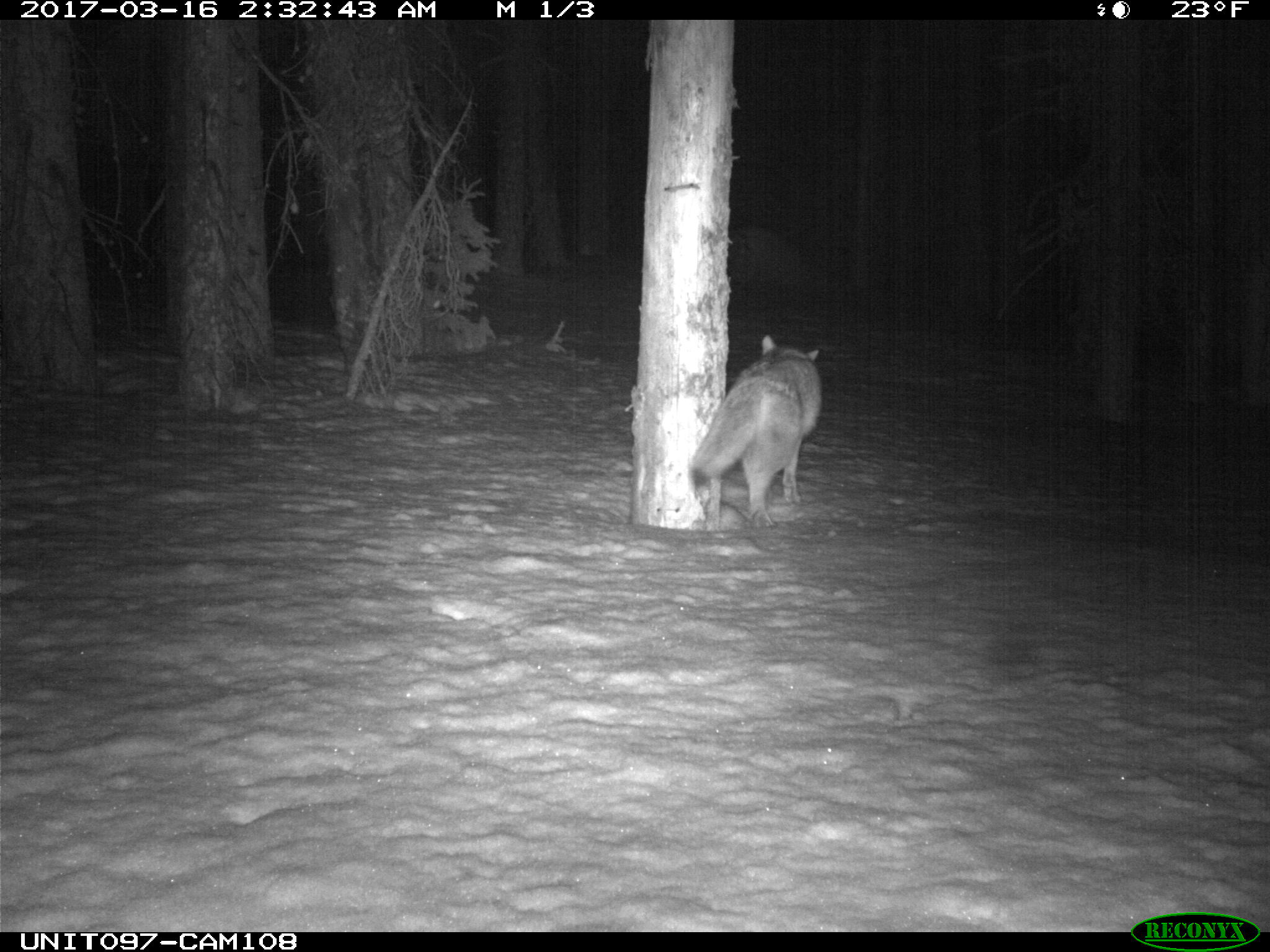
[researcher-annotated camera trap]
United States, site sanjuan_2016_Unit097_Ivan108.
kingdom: Animalia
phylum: Chordata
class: Mammalia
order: Carnivora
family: Canidae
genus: Canis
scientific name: Canis latrans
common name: coyote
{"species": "Canis latrans (coyote)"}